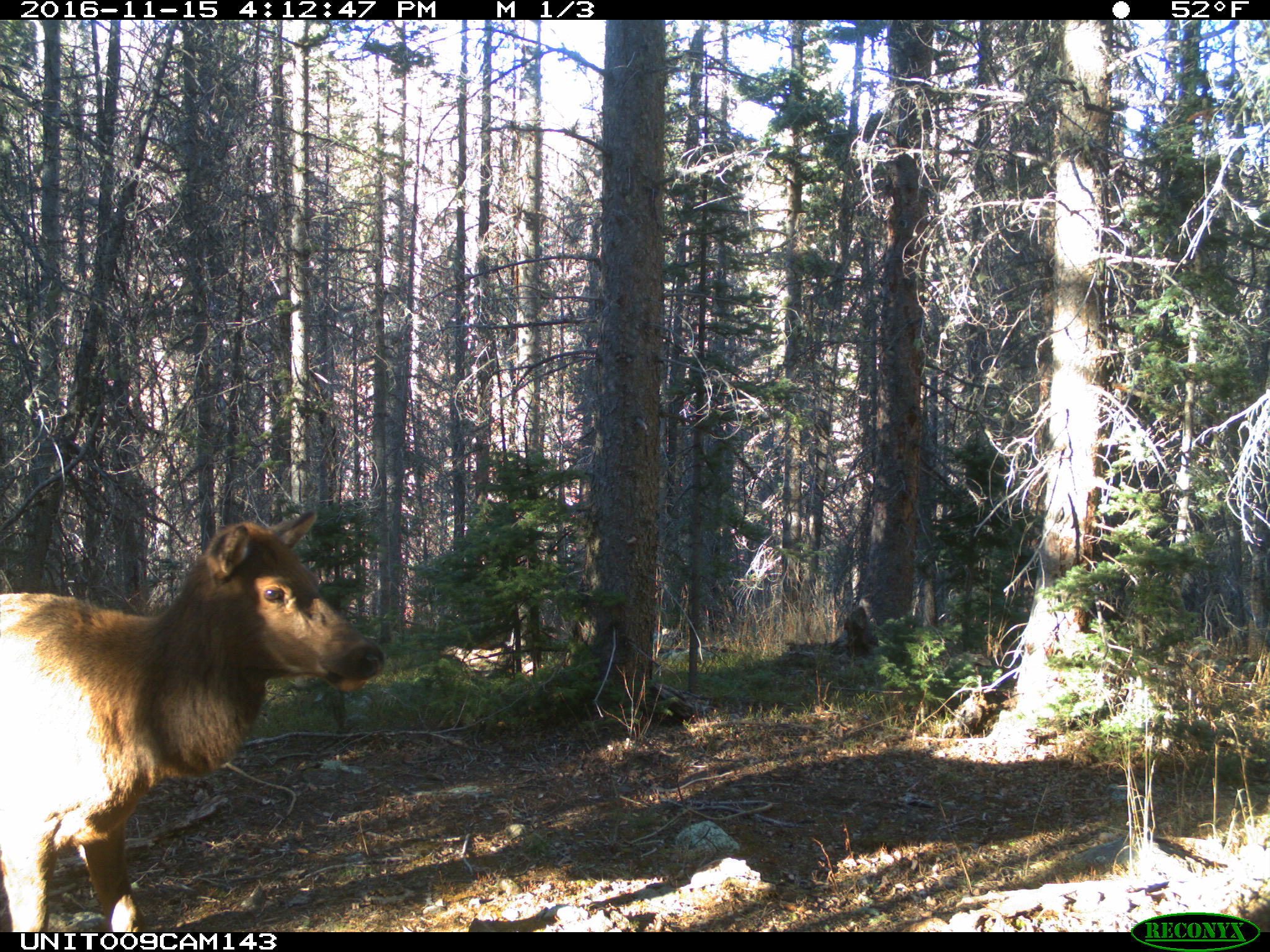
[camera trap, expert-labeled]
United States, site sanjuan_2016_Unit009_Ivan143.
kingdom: Animalia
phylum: Chordata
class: Mammalia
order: Artiodactyla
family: Cervidae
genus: Cervus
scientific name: Cervus elaphus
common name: red deer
Cervus elaphus (red deer).